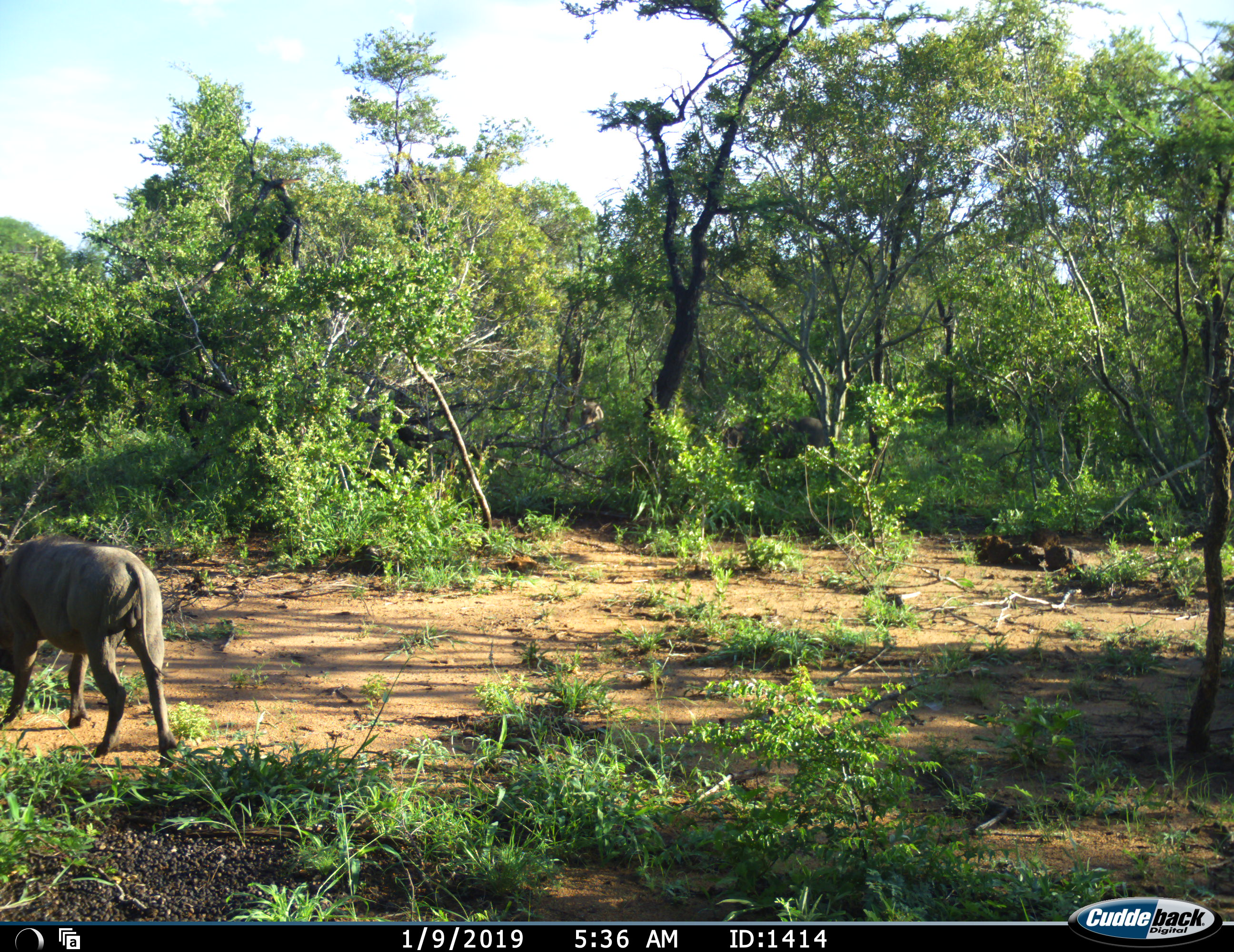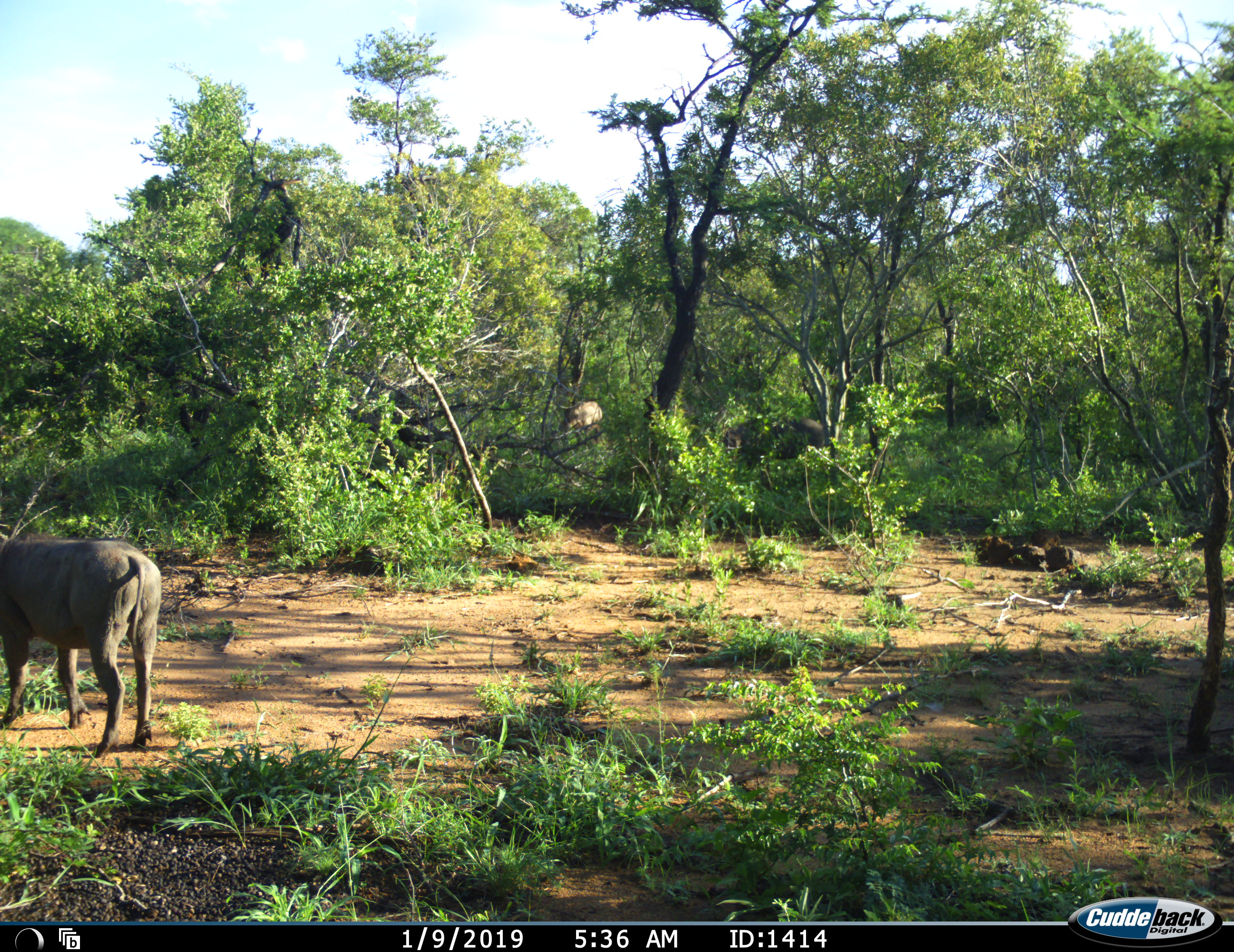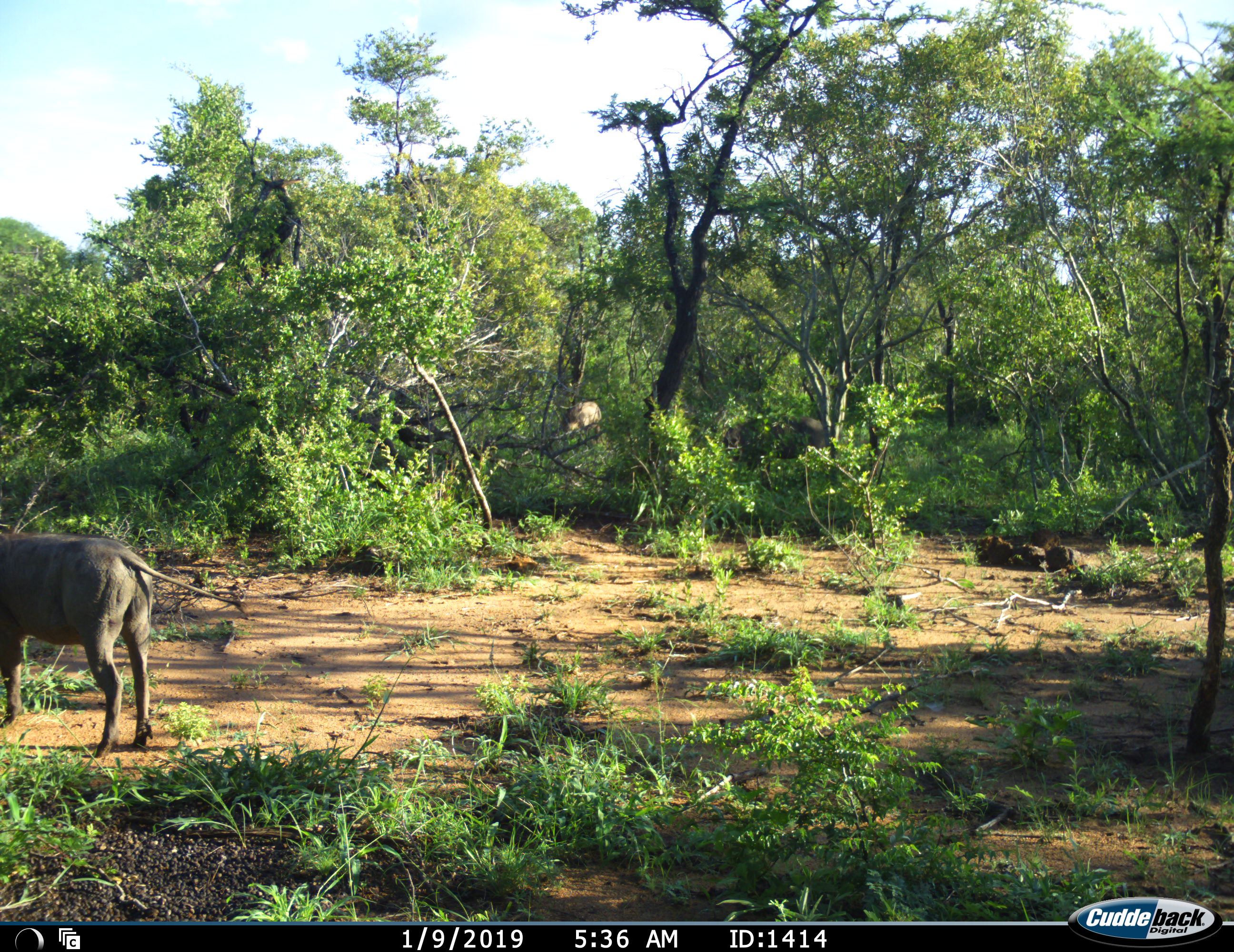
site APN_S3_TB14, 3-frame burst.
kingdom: Animalia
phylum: Chordata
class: Mammalia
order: Artiodactyla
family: Suidae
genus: Phacochoerus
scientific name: Phacochoerus africanus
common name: warthog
Warthog (Phacochoerus africanus), count 3. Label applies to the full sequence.